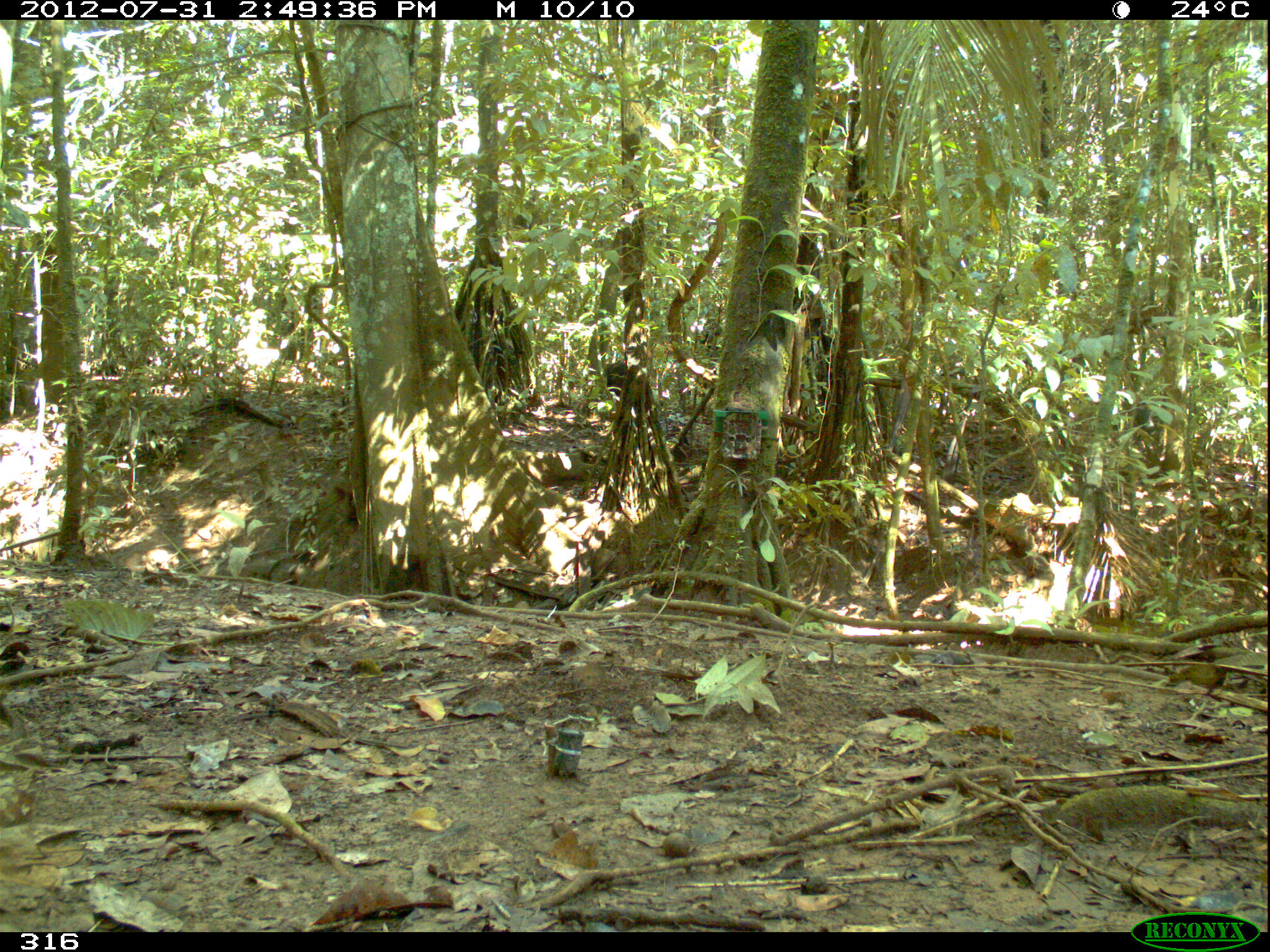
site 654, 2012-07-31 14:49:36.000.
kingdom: Animalia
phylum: Chordata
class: Mammalia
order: Artiodactyla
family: Tayassuidae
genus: Tayassu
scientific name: Tayassu pecari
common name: white-lipped peccary